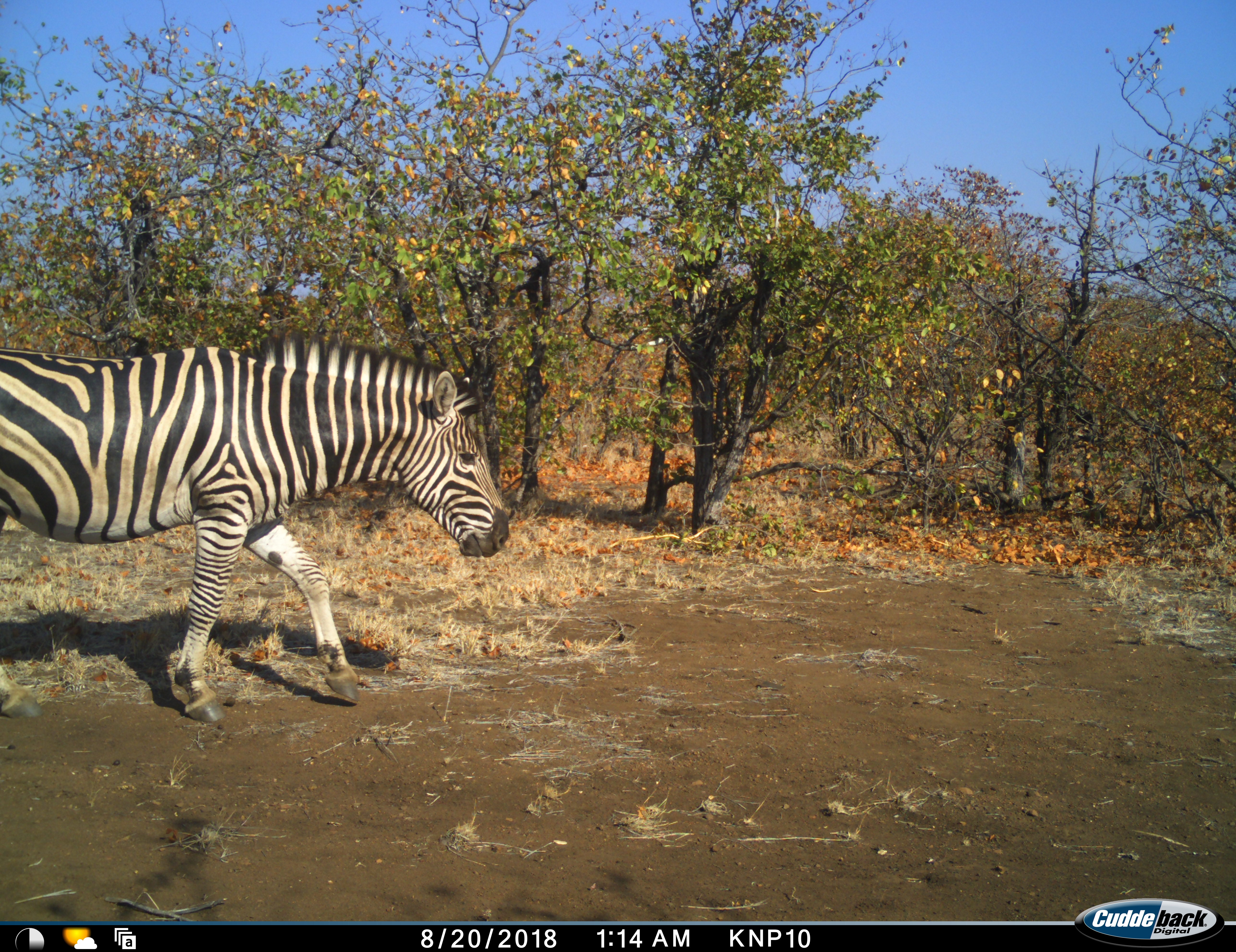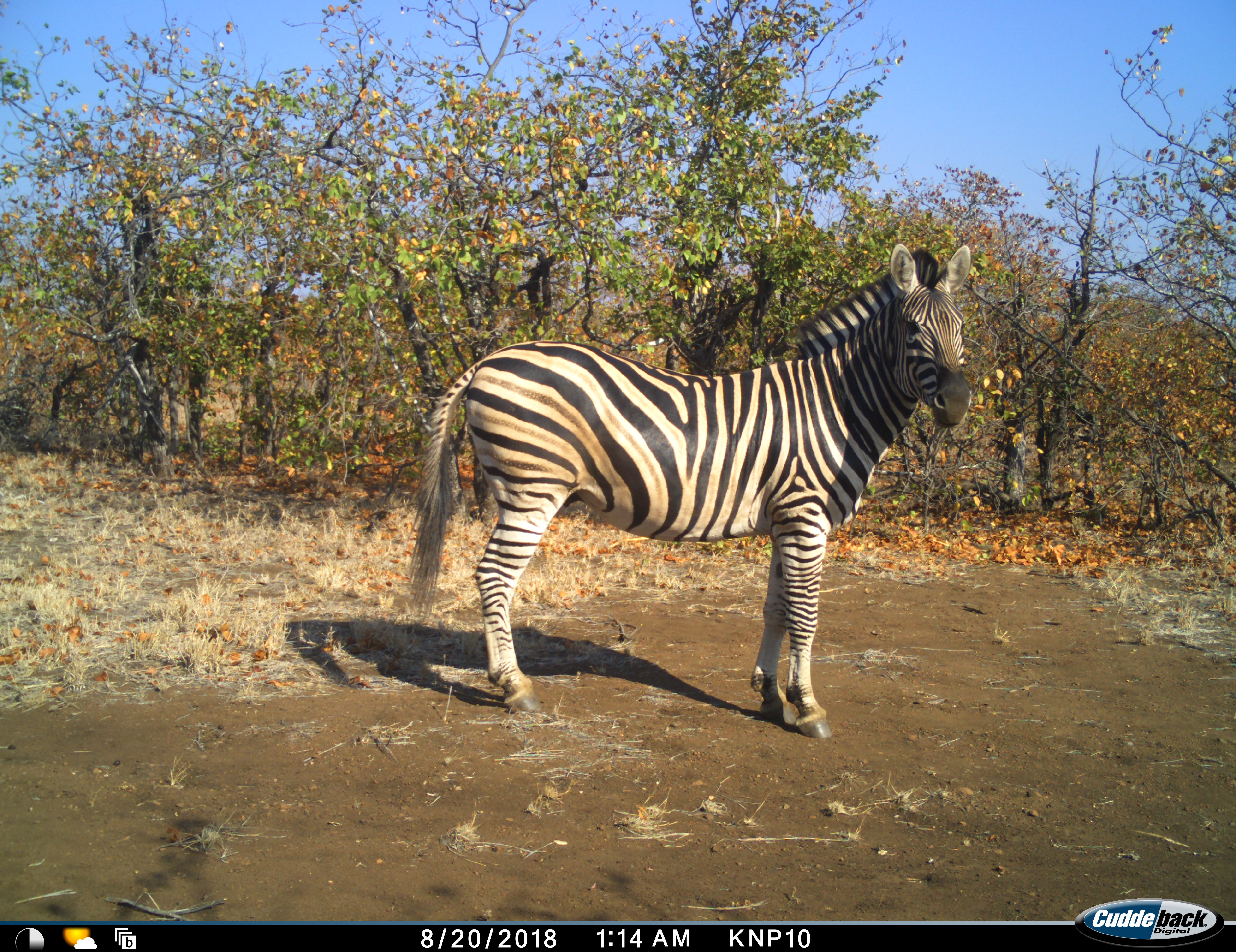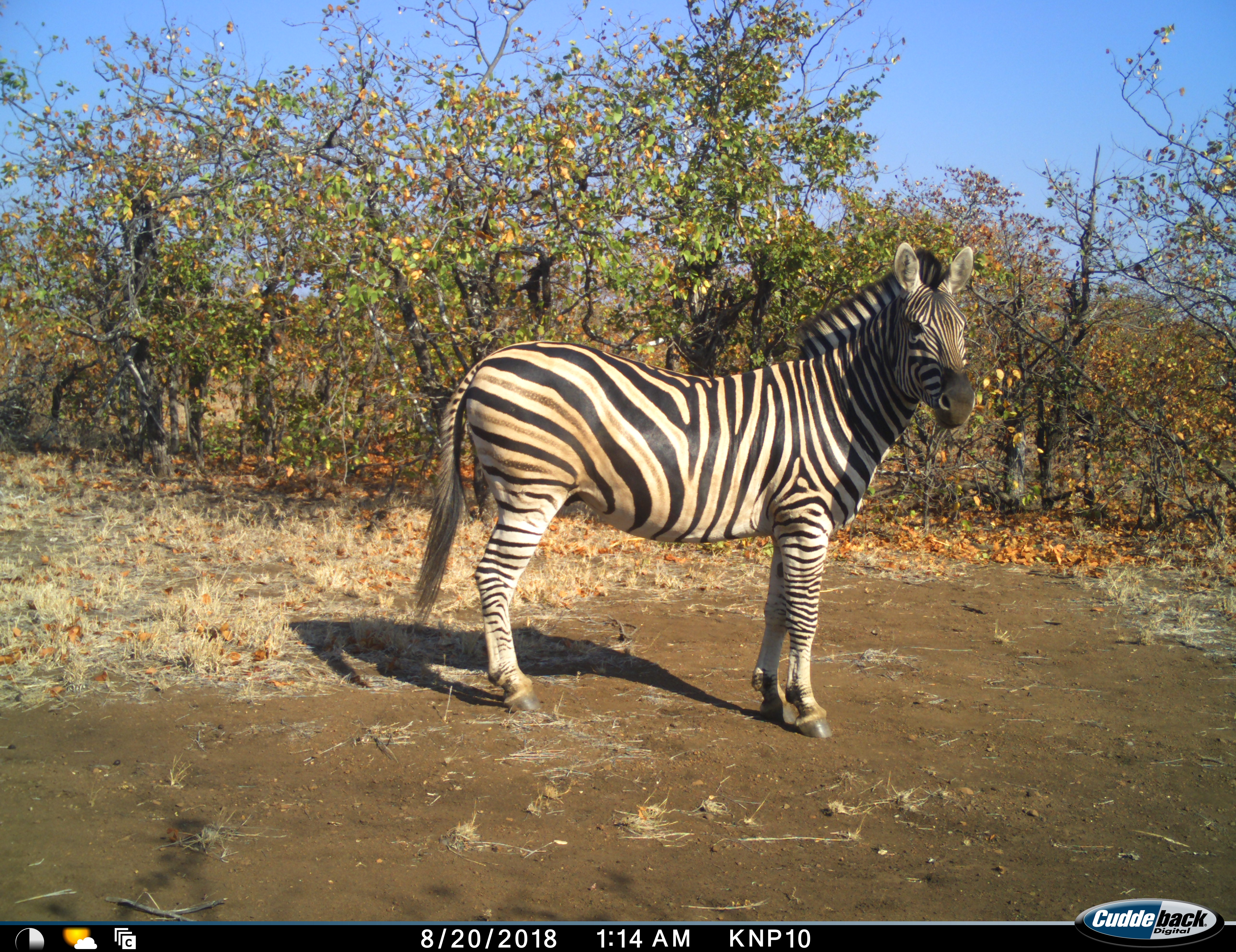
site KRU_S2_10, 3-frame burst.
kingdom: Animalia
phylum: Chordata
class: Mammalia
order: Perissodactyla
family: Equidae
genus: Equus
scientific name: Equus quagga burchellii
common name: burchell's zebra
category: zebraburchells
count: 1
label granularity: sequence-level